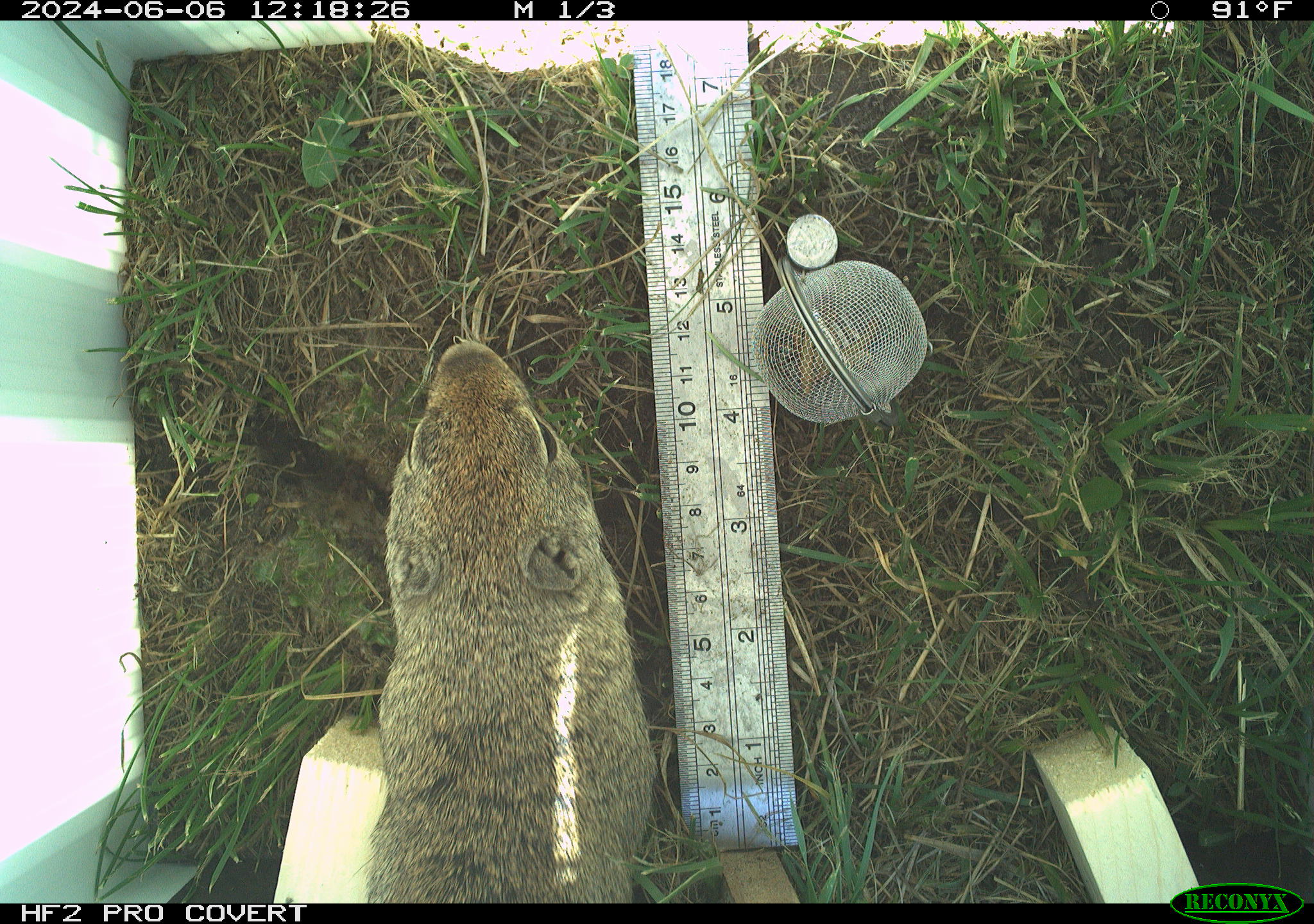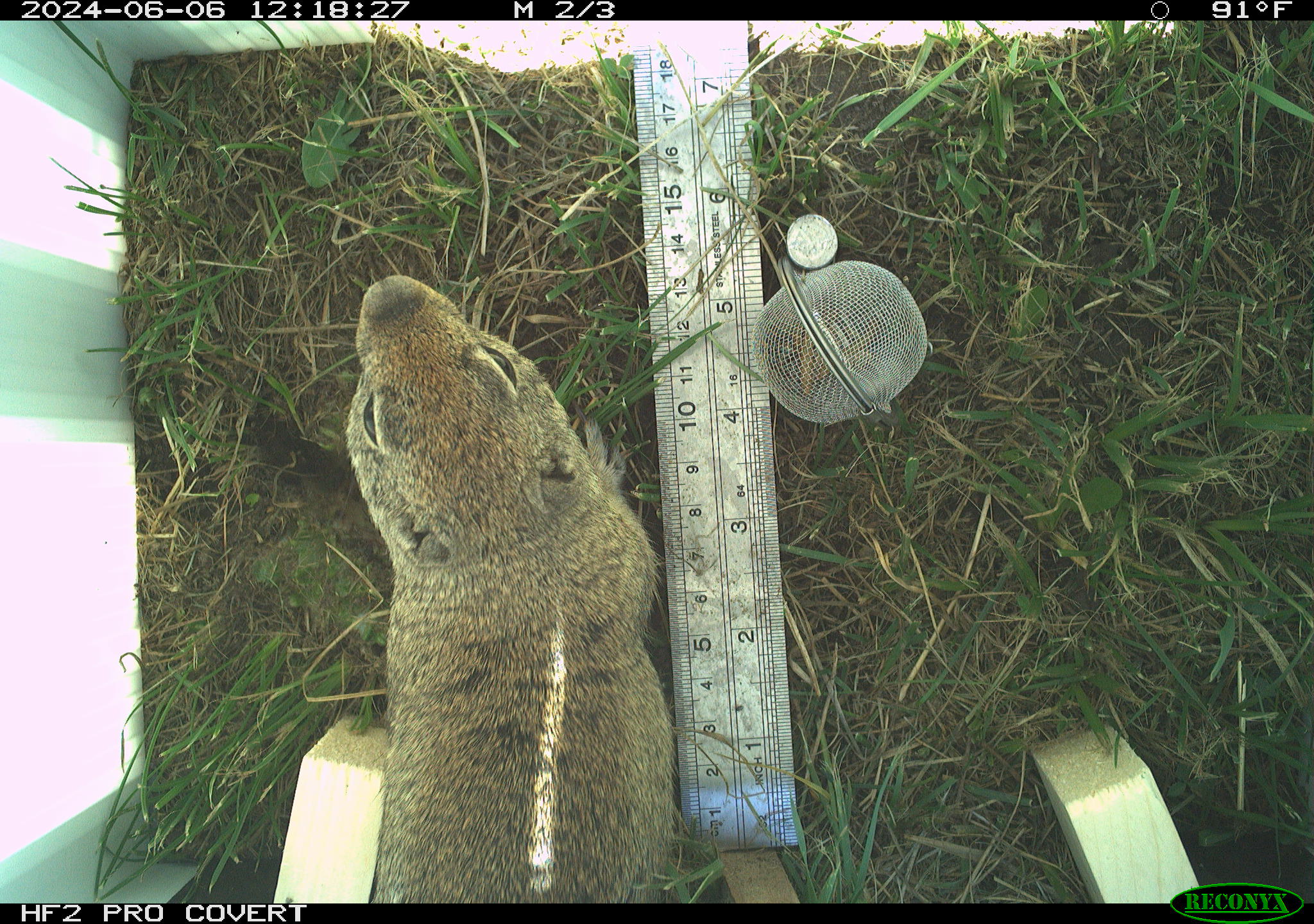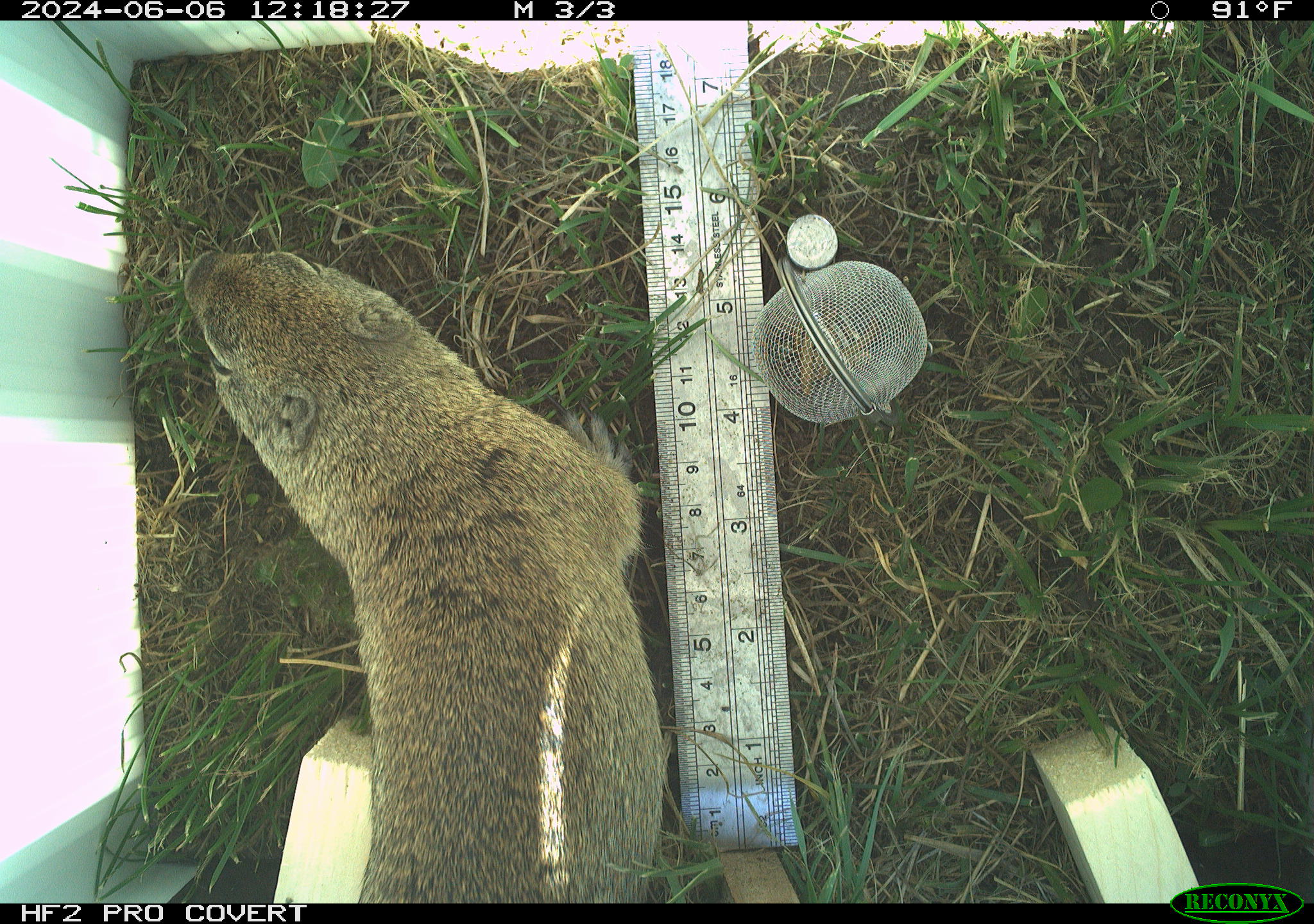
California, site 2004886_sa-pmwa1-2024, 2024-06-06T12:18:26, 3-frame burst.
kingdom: Animalia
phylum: Chordata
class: Mammalia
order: Rodentia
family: Sciuridae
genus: Urocitellus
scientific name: Urocitellus beldingi beldingi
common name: belding's ground squirrel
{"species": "belding's ground squirrel (Urocitellus beldingi beldingi)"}